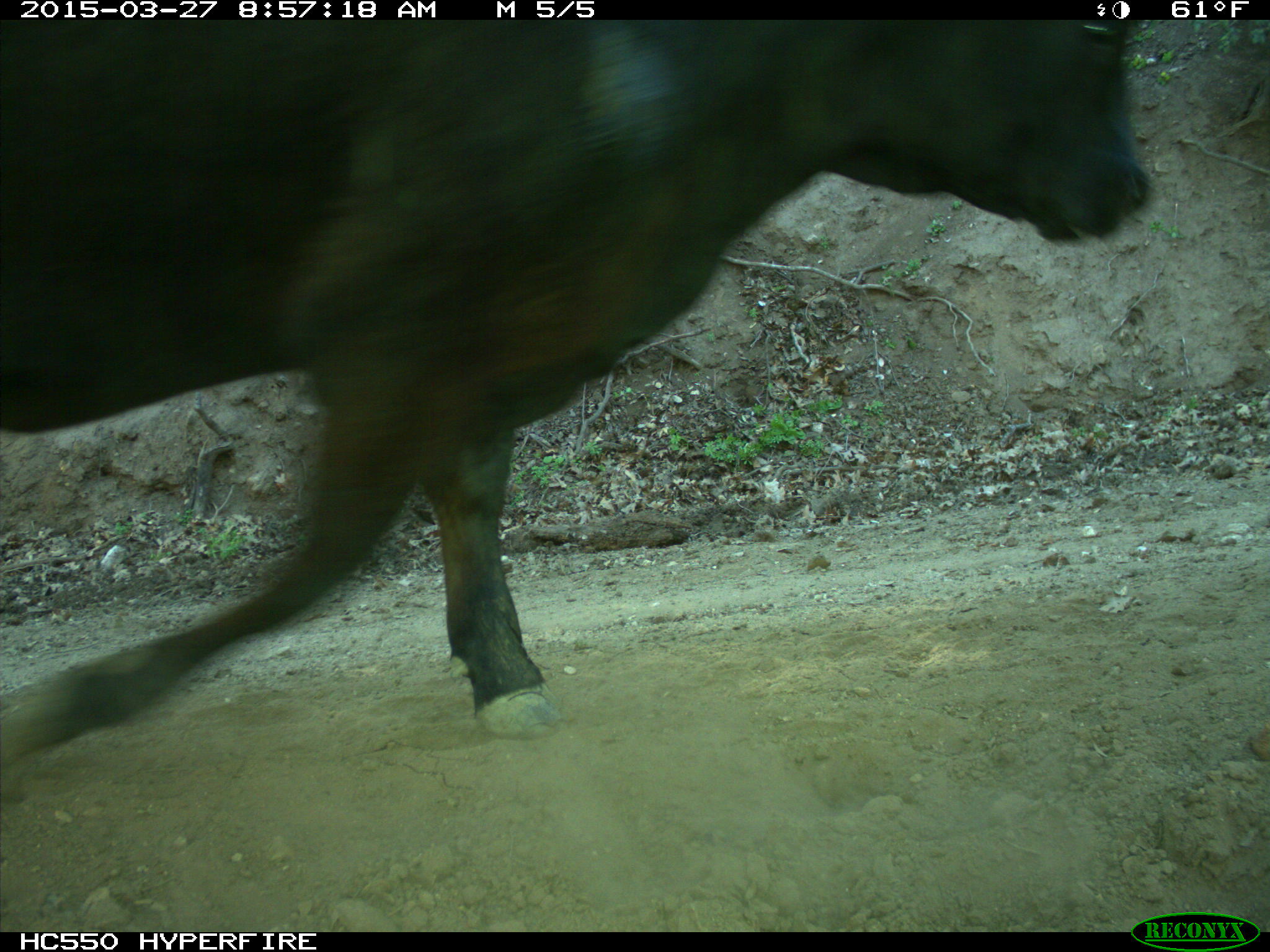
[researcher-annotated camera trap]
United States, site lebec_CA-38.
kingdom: Animalia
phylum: Chordata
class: Mammalia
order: Artiodactyla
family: Bovidae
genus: Bos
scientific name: Bos taurus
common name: domestic cow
Bos taurus (domestic cow).